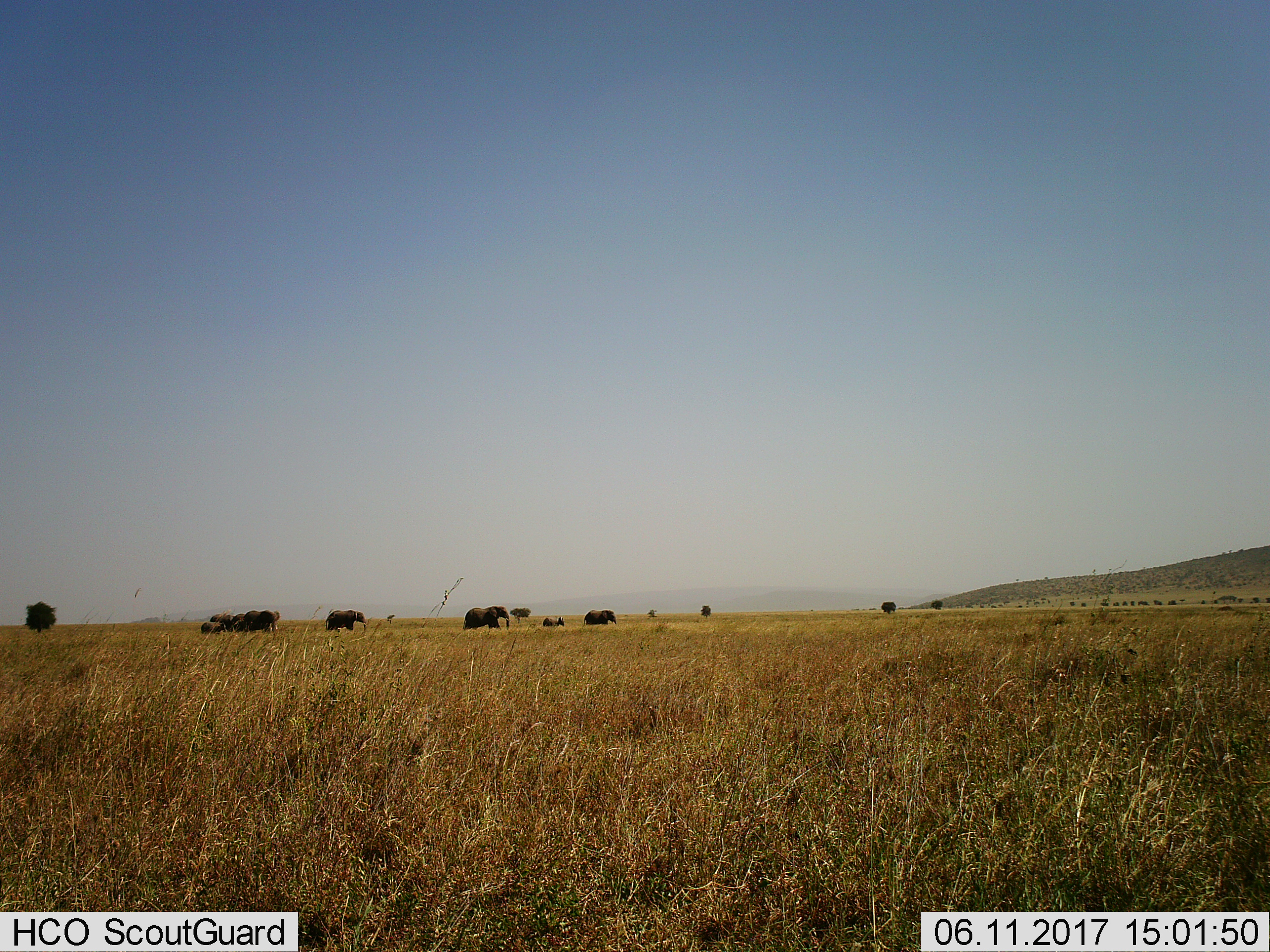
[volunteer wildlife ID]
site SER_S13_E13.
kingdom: Animalia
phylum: Chordata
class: Mammalia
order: Proboscidea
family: Elephantidae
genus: Loxodonta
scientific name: Loxodonta africana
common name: african bush elephant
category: elephant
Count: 8.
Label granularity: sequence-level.